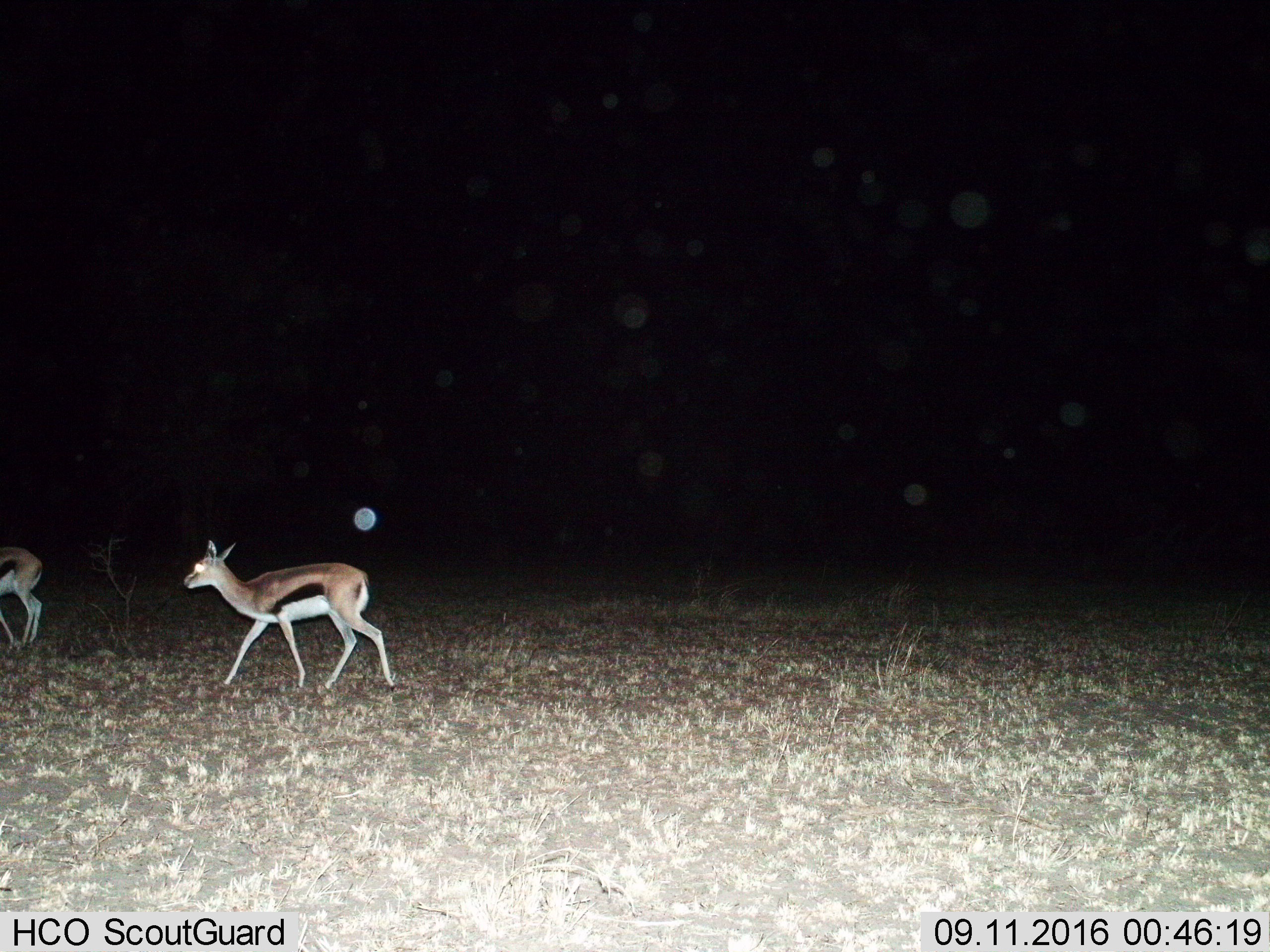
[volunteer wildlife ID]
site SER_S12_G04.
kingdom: Animalia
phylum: Chordata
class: Mammalia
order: Artiodactyla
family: Bovidae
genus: Eudorcas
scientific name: Eudorcas thomsonii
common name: thomson's gazelle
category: gazellethomsons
Gazellethomsons (thomson's gazelle) (Eudorcas thomsonii), count 2. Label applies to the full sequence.